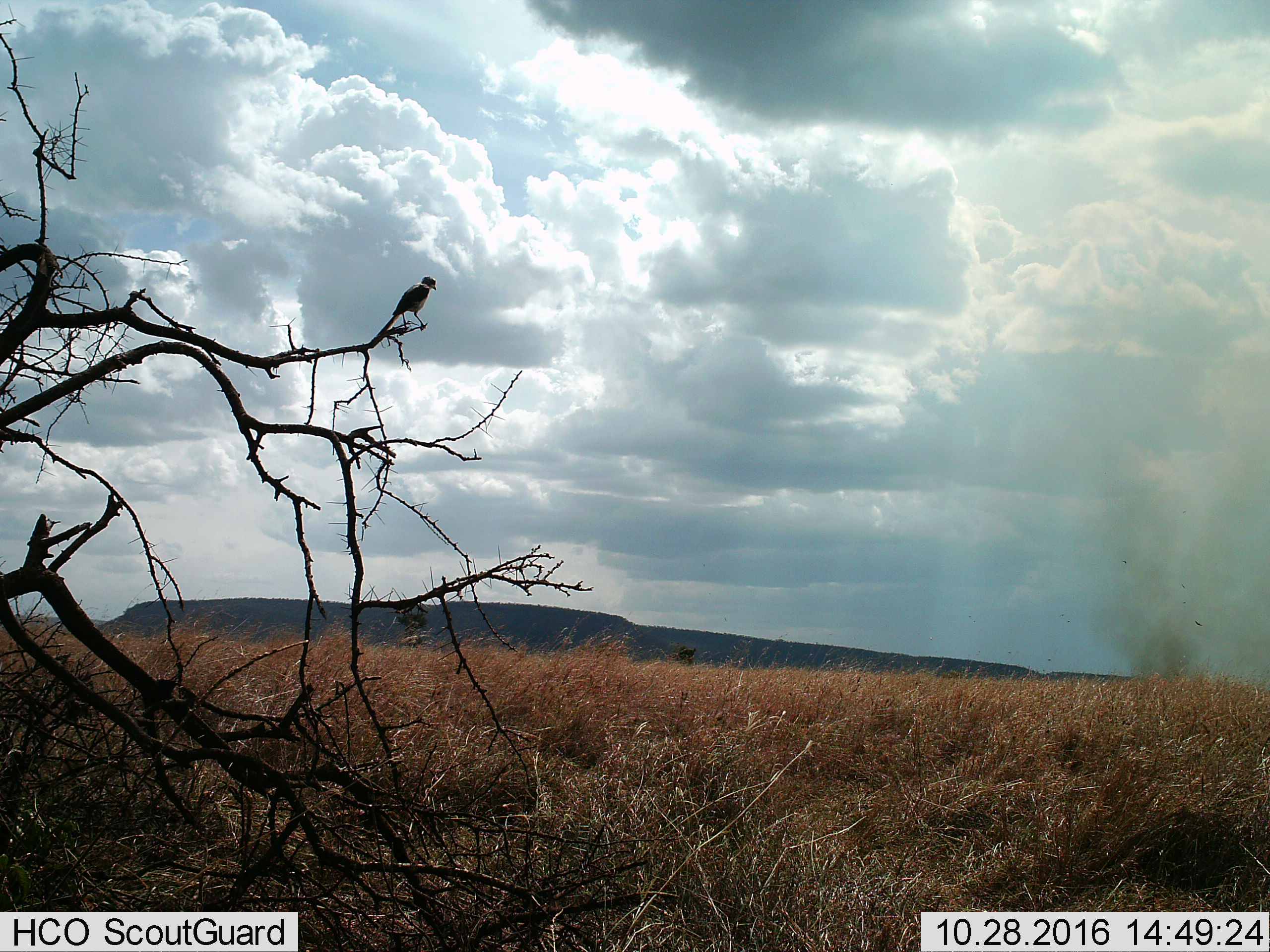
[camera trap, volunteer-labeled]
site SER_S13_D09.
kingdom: Animalia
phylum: Chordata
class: Aves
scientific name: Aves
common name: bird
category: birdother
Birdother (bird) (Aves), count 1. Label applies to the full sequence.